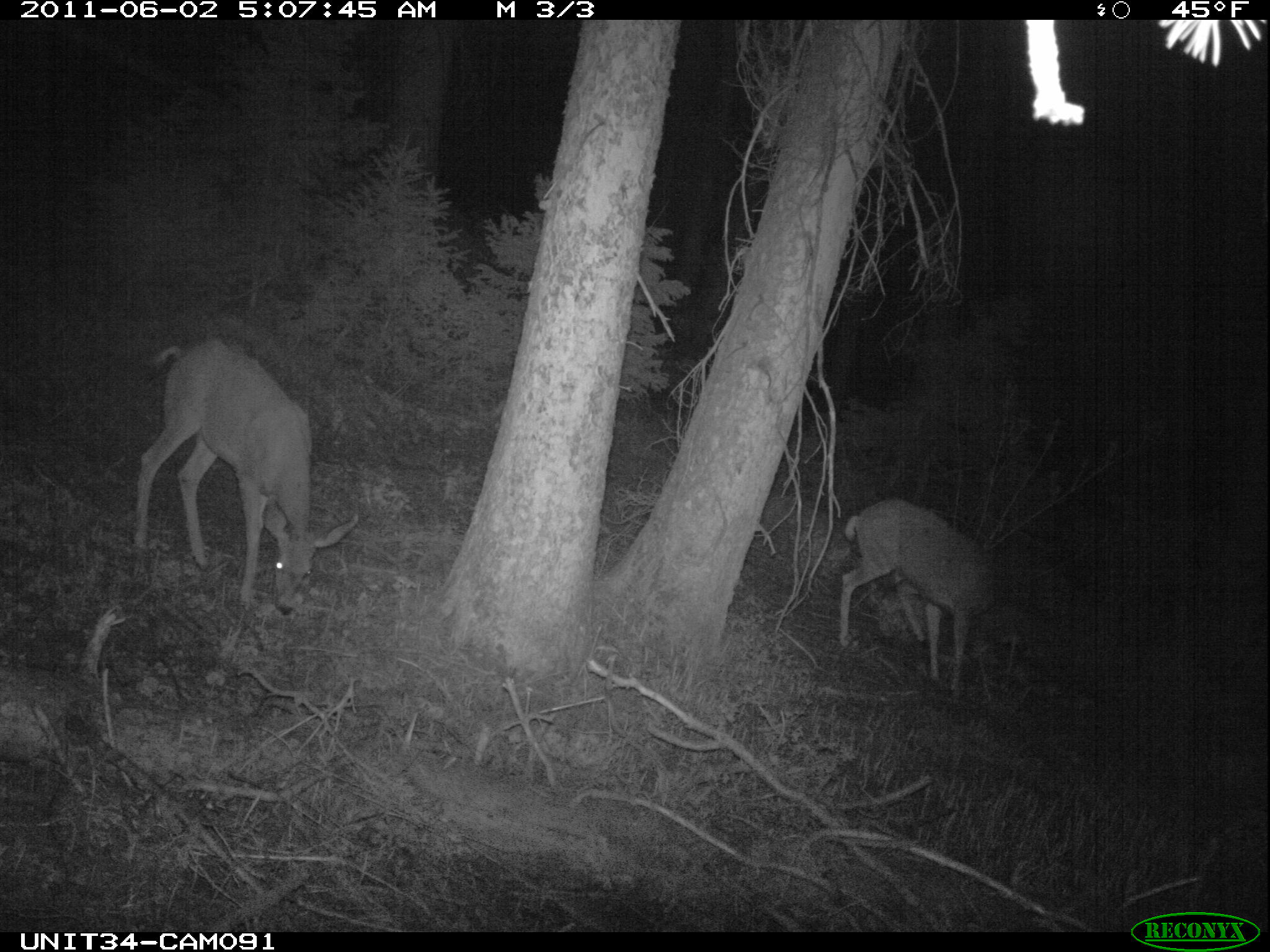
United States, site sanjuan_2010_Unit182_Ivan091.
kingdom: Animalia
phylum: Chordata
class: Mammalia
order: Artiodactyla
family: Cervidae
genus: Odocoileus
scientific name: Odocoileus hemionus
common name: mule deer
Odocoileus hemionus (mule deer).